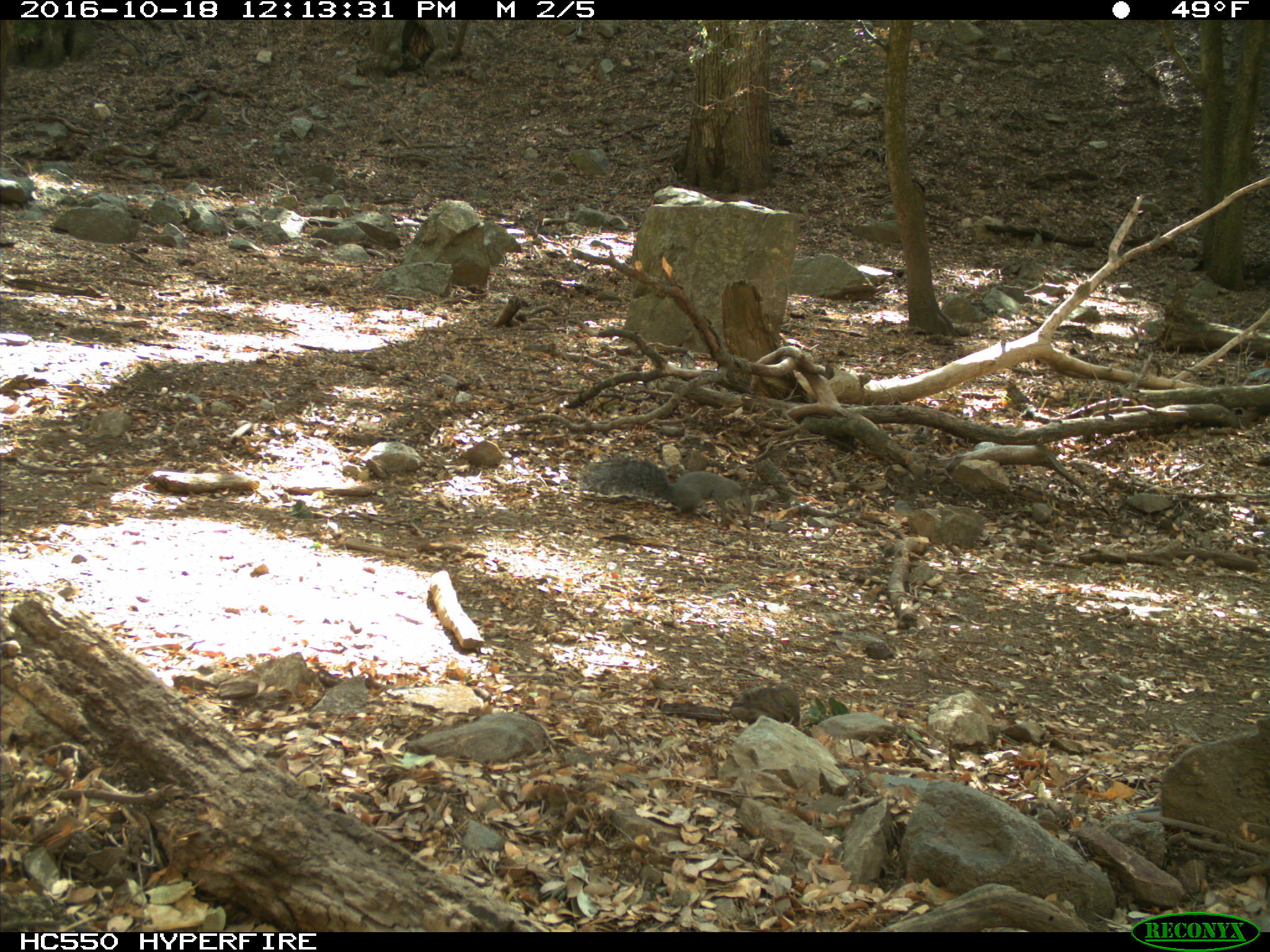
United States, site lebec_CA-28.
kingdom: Animalia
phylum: Chordata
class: Mammalia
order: Rodentia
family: Sciuridae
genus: Sciurus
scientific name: Sciurus carolinensis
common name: eastern gray squirrel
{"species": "Sciurus carolinensis (eastern gray squirrel)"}